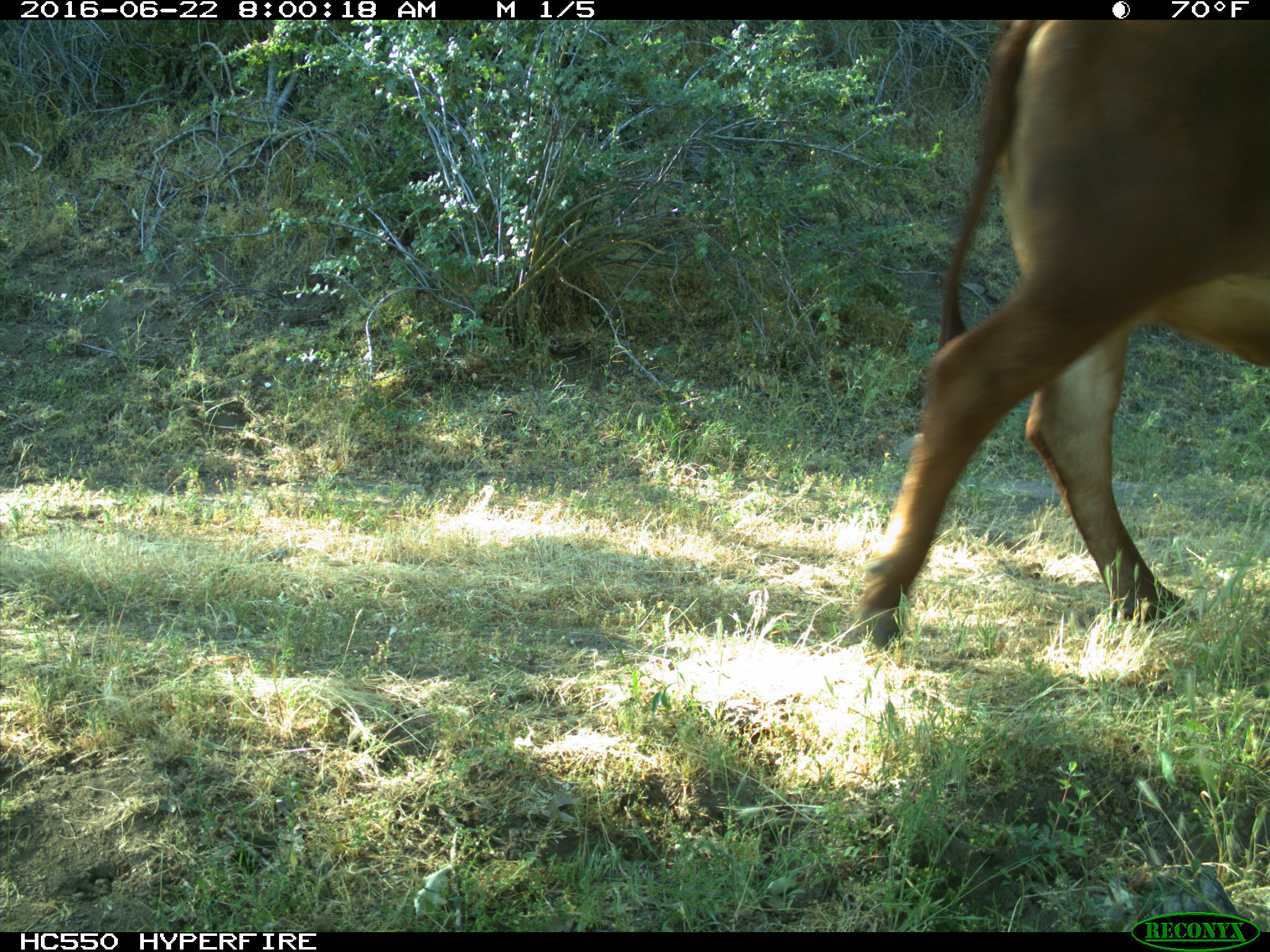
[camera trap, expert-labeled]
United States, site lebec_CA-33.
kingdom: Animalia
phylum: Chordata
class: Mammalia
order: Artiodactyla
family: Bovidae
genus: Bos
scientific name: Bos taurus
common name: domestic cow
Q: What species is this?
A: Bos taurus (domestic cow).